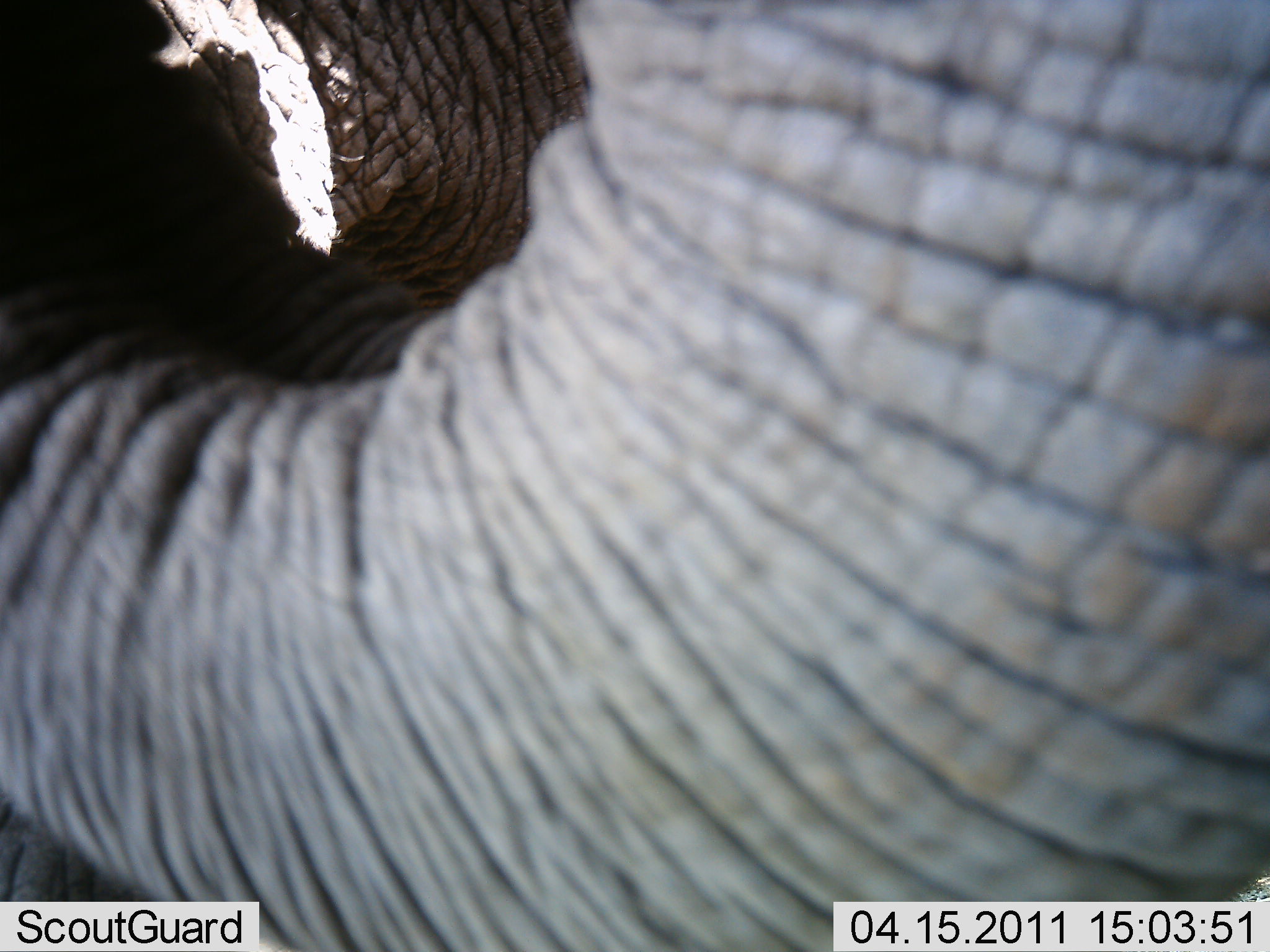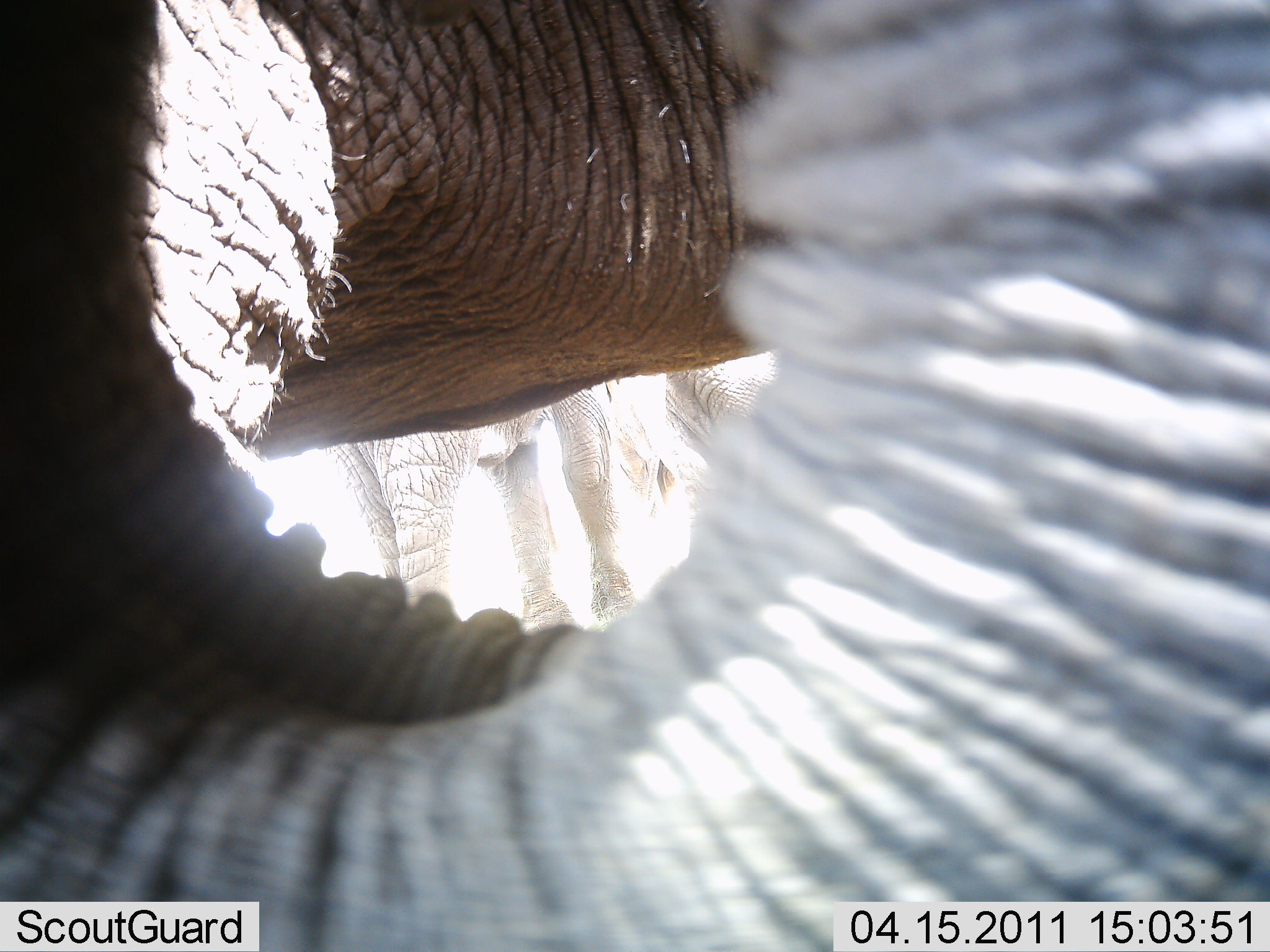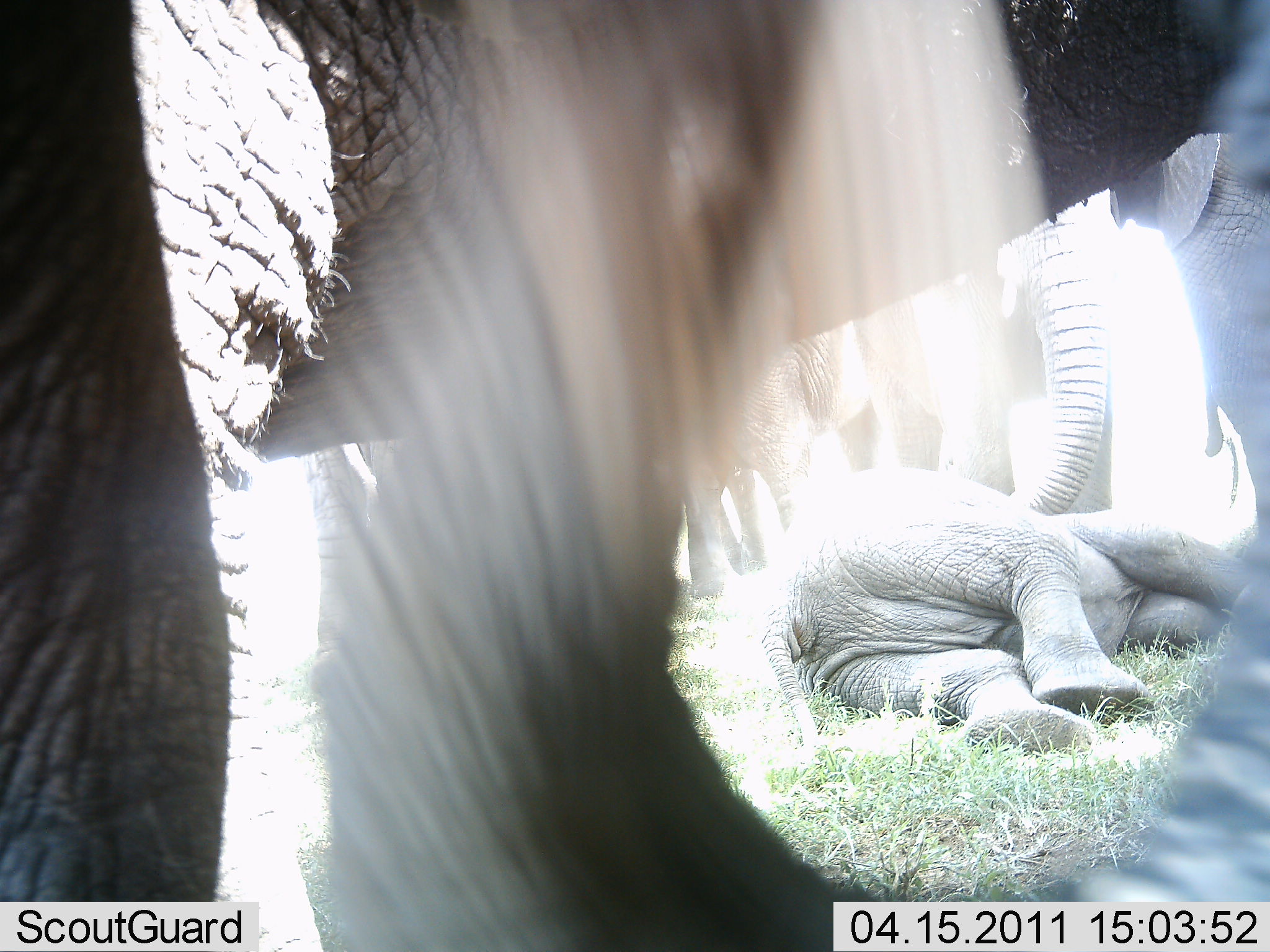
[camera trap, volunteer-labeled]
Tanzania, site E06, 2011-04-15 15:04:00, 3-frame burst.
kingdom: Animalia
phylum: Chordata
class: Mammalia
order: Proboscidea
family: Elephantidae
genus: Loxodonta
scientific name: Loxodonta africana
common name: african bush elephant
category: elephant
Elephant (african bush elephant) (Loxodonta africana), count 4. Behavior (volunteer vote fractions): standing 67%, resting 92%, moving 8%, interacting 17%. Young present (vote fraction): 42%. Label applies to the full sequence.